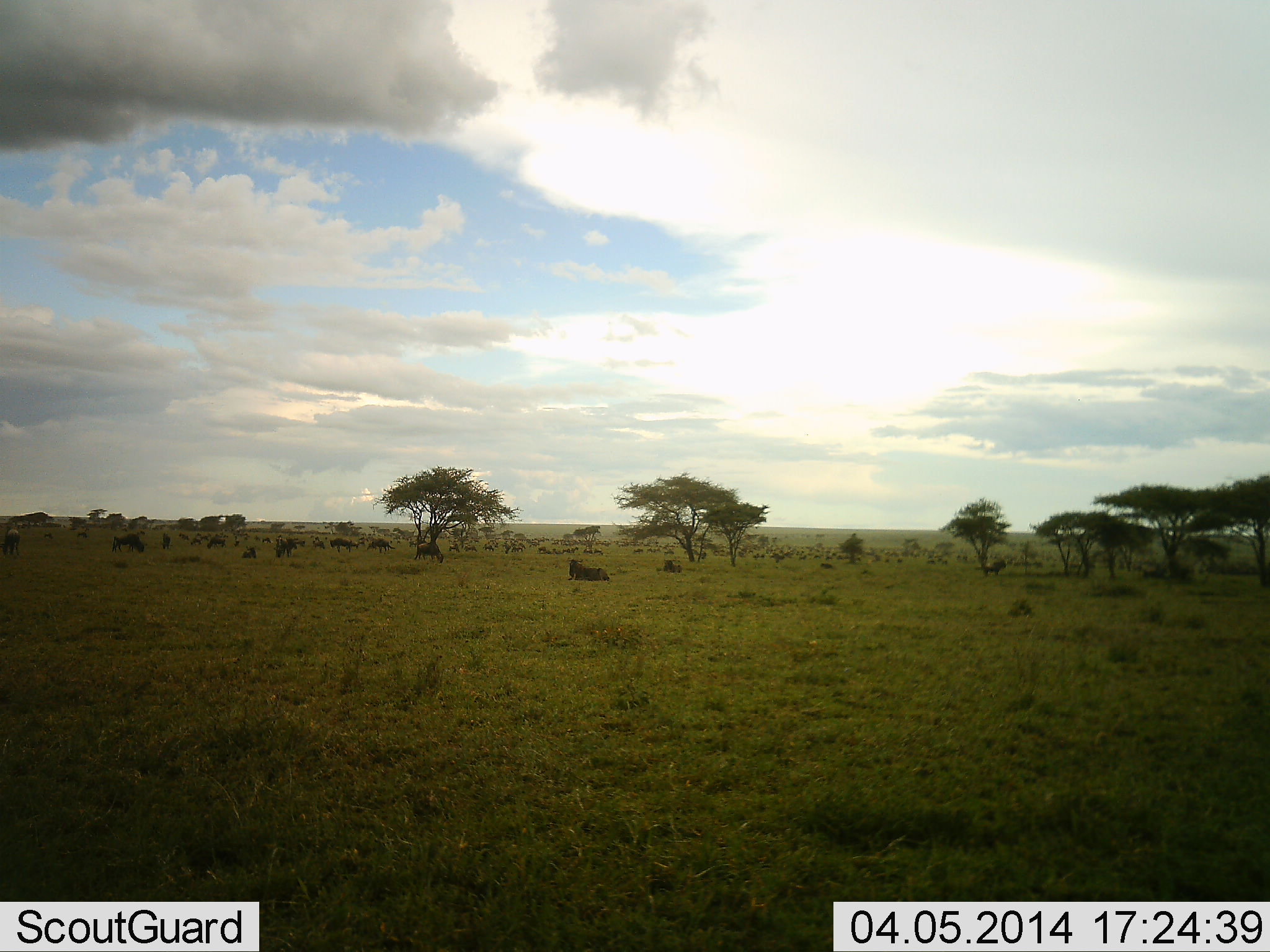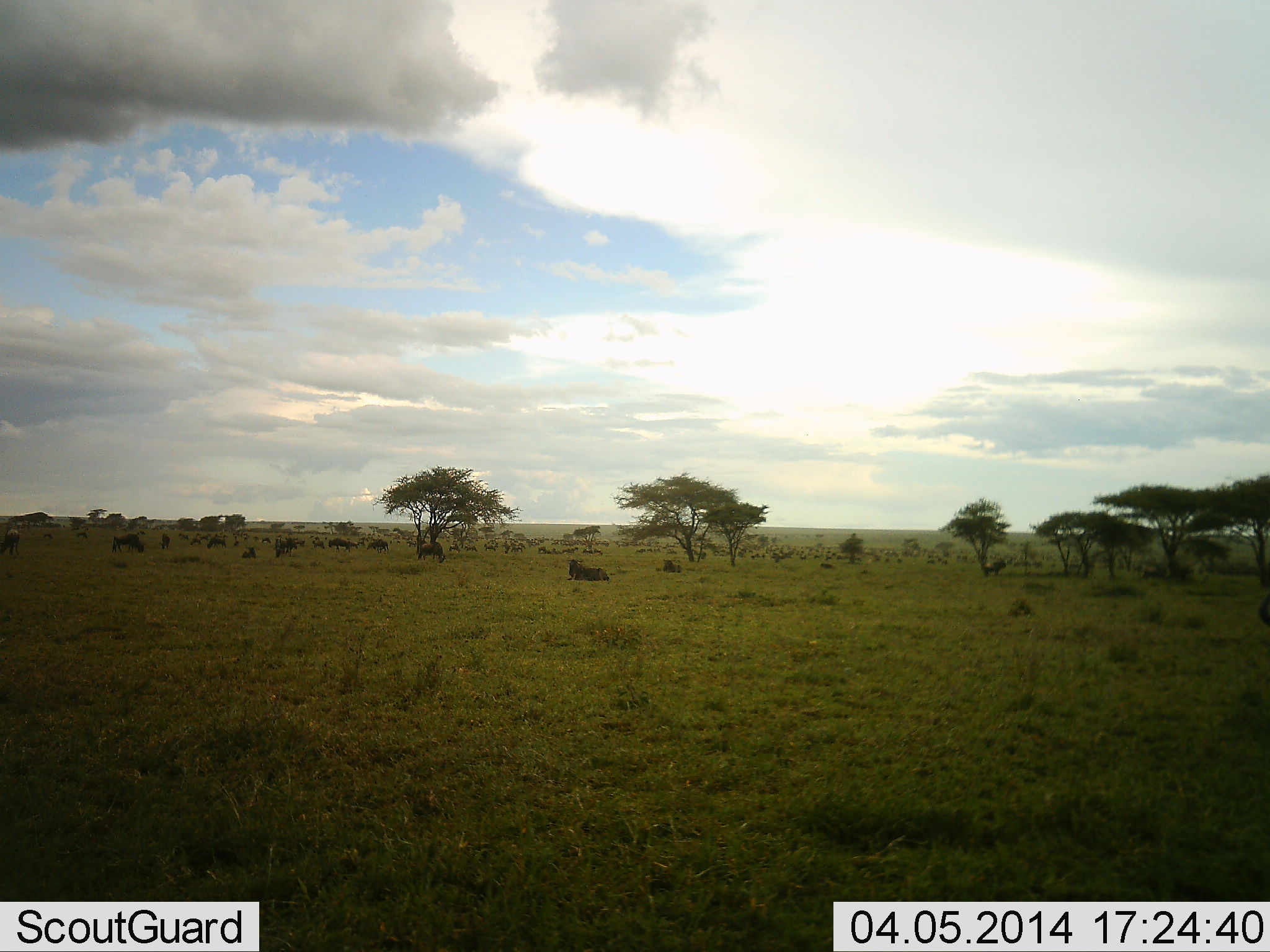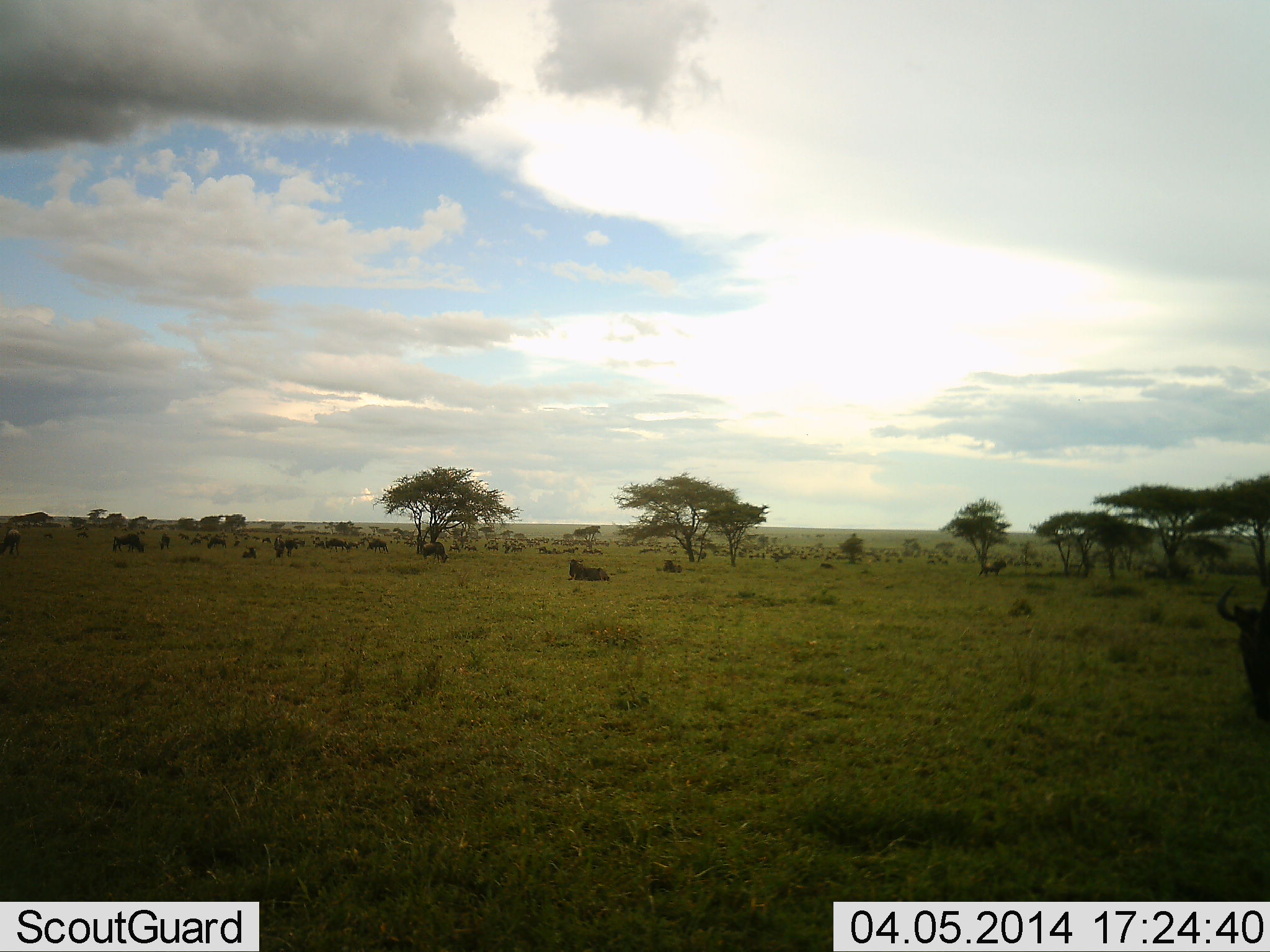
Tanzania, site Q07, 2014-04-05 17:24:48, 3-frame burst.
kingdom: Animalia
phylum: Chordata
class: Mammalia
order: Artiodactyla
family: Bovidae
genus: Connochaetes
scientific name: Connochaetes taurinus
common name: blue wildebeest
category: wildebeest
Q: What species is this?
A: Wildebeest (blue wildebeest) (Connochaetes taurinus).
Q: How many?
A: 11-50.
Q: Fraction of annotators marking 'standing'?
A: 64%.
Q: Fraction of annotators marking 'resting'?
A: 100%.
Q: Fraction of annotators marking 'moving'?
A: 64%.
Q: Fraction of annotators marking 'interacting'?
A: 0%.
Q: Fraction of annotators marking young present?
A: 0%.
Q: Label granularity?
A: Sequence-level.